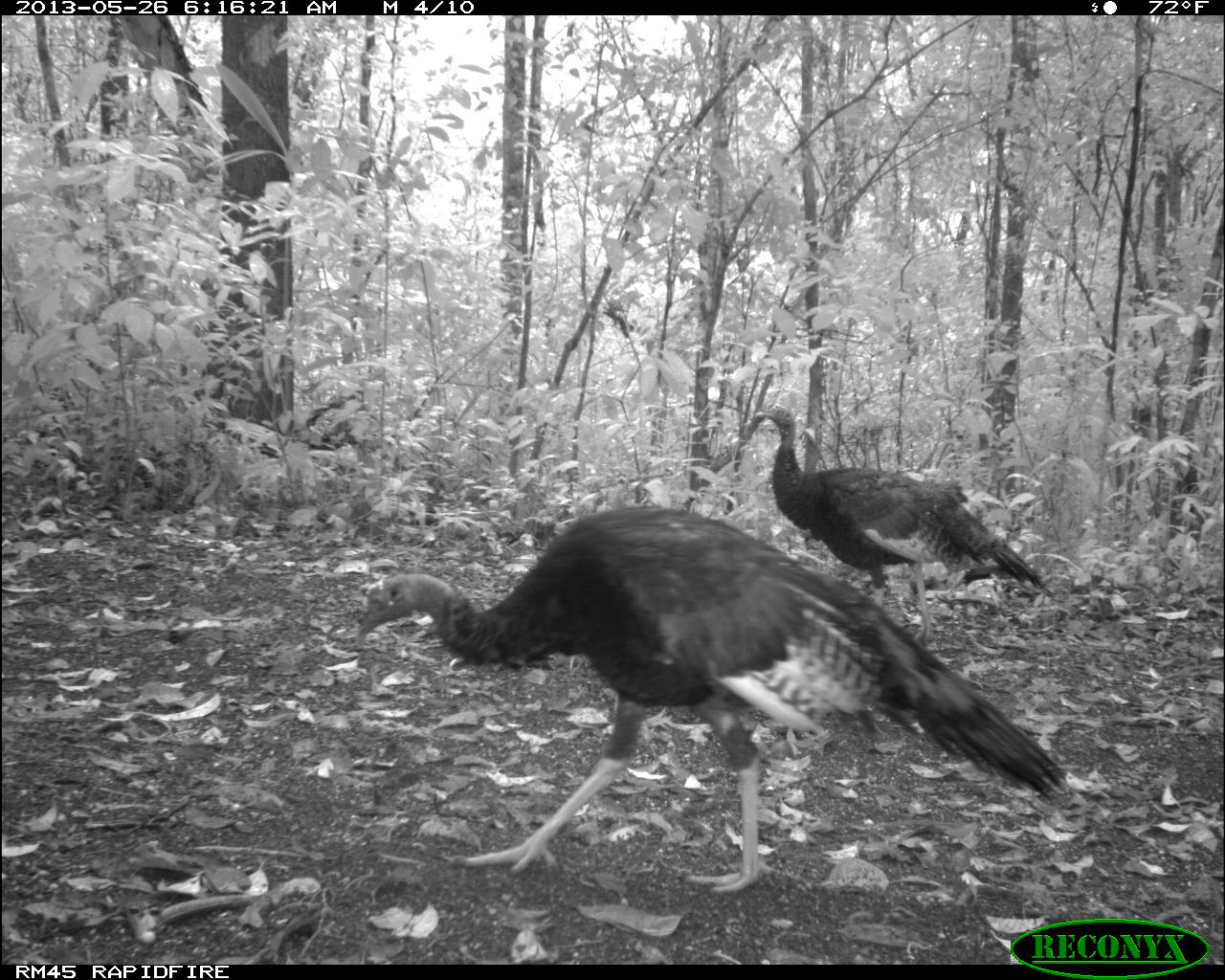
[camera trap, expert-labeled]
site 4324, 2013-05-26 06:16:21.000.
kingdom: Animalia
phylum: Chordata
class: Aves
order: Galliformes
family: Phasianidae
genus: Meleagris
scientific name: Meleagris ocellata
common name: ocellated turkey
Meleagris ocellata (ocellated turkey), count 2.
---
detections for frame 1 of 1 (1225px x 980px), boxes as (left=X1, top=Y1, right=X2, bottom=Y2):
meleagris ocellata: (left=354, top=503, right=1071, bottom=894); (left=741, top=402, right=1057, bottom=647)